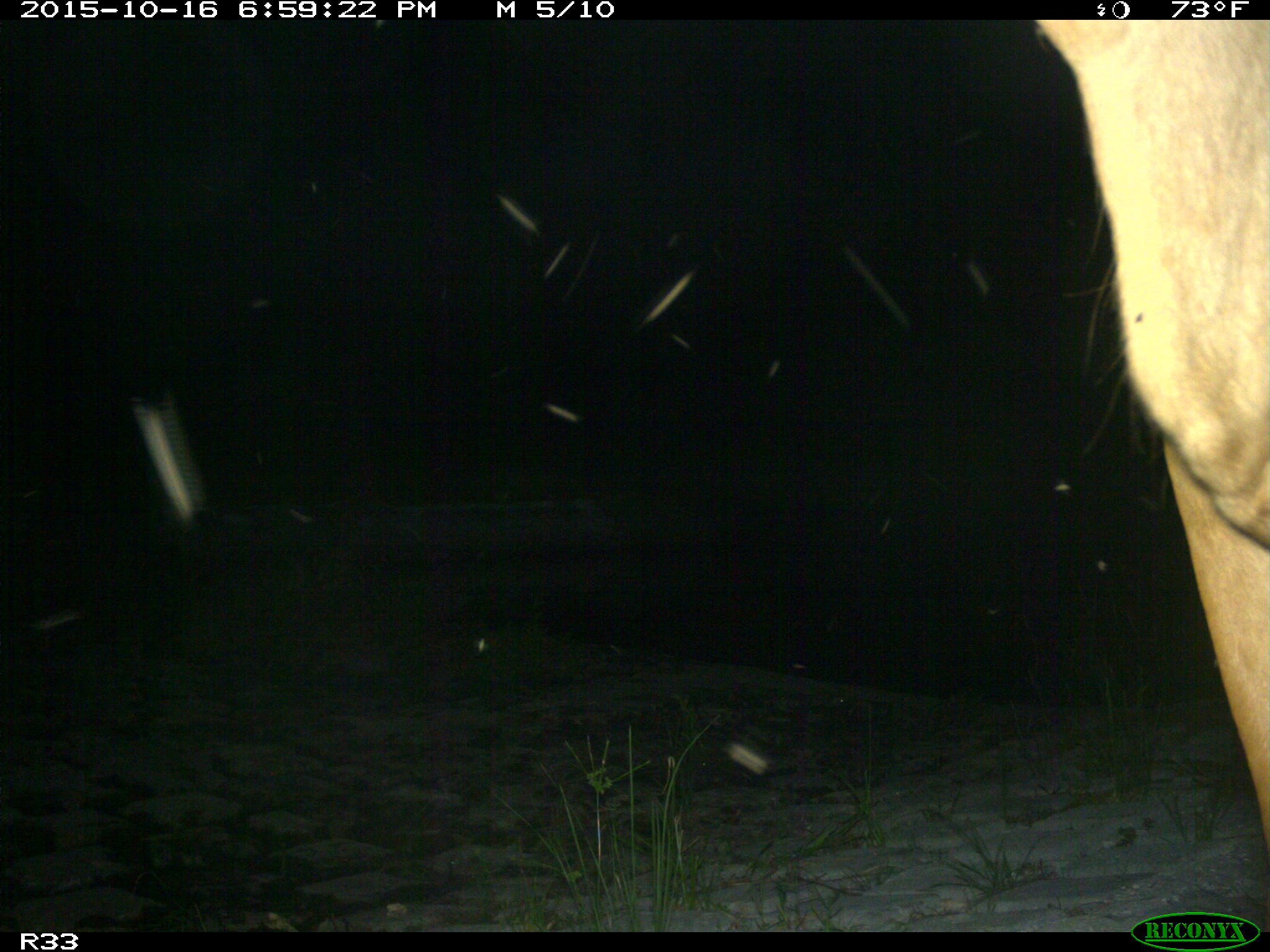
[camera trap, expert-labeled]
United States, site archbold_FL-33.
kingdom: Animalia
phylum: Chordata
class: Mammalia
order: Artiodactyla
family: Bovidae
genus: Bos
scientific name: Bos taurus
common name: domestic cow